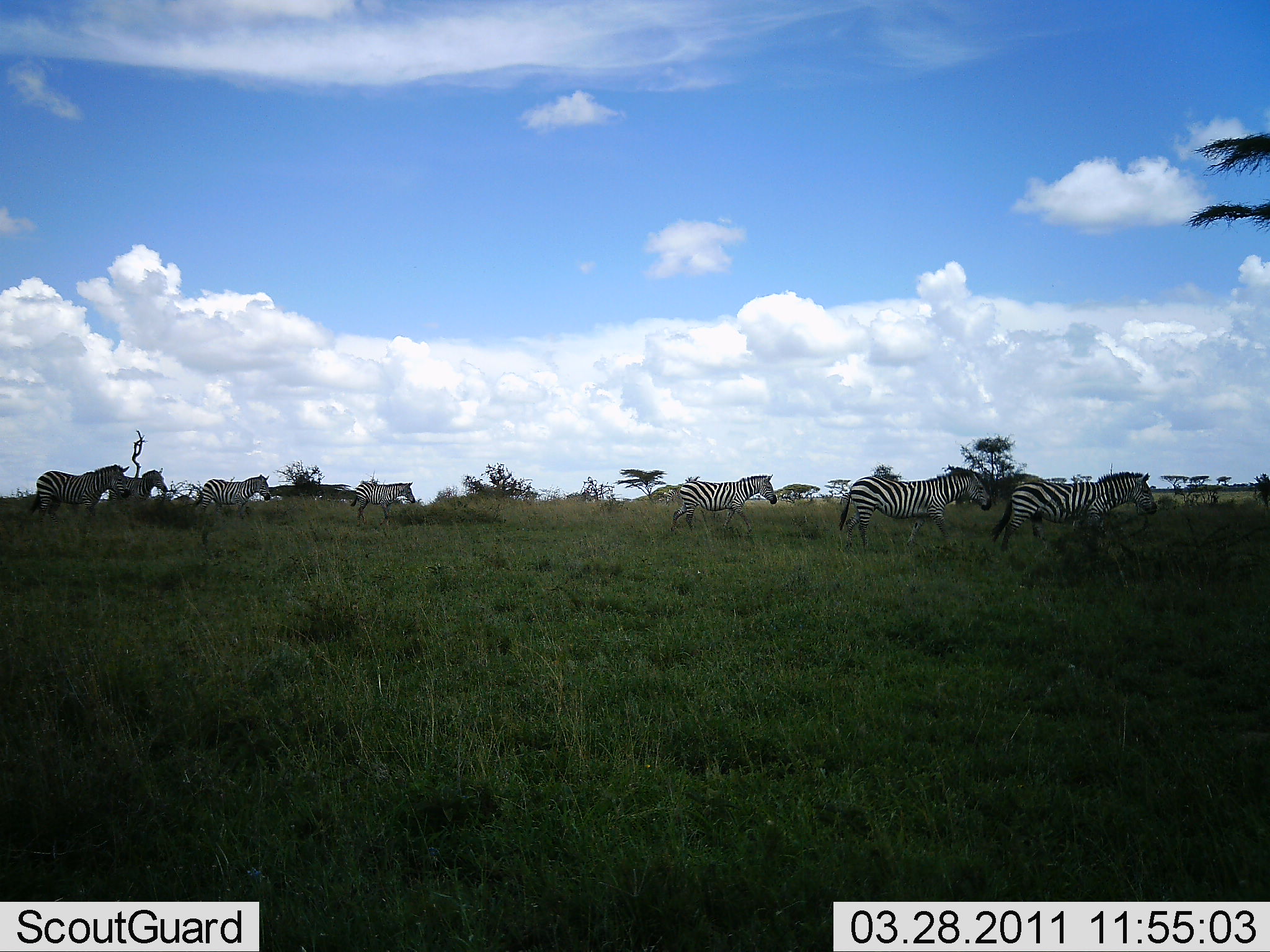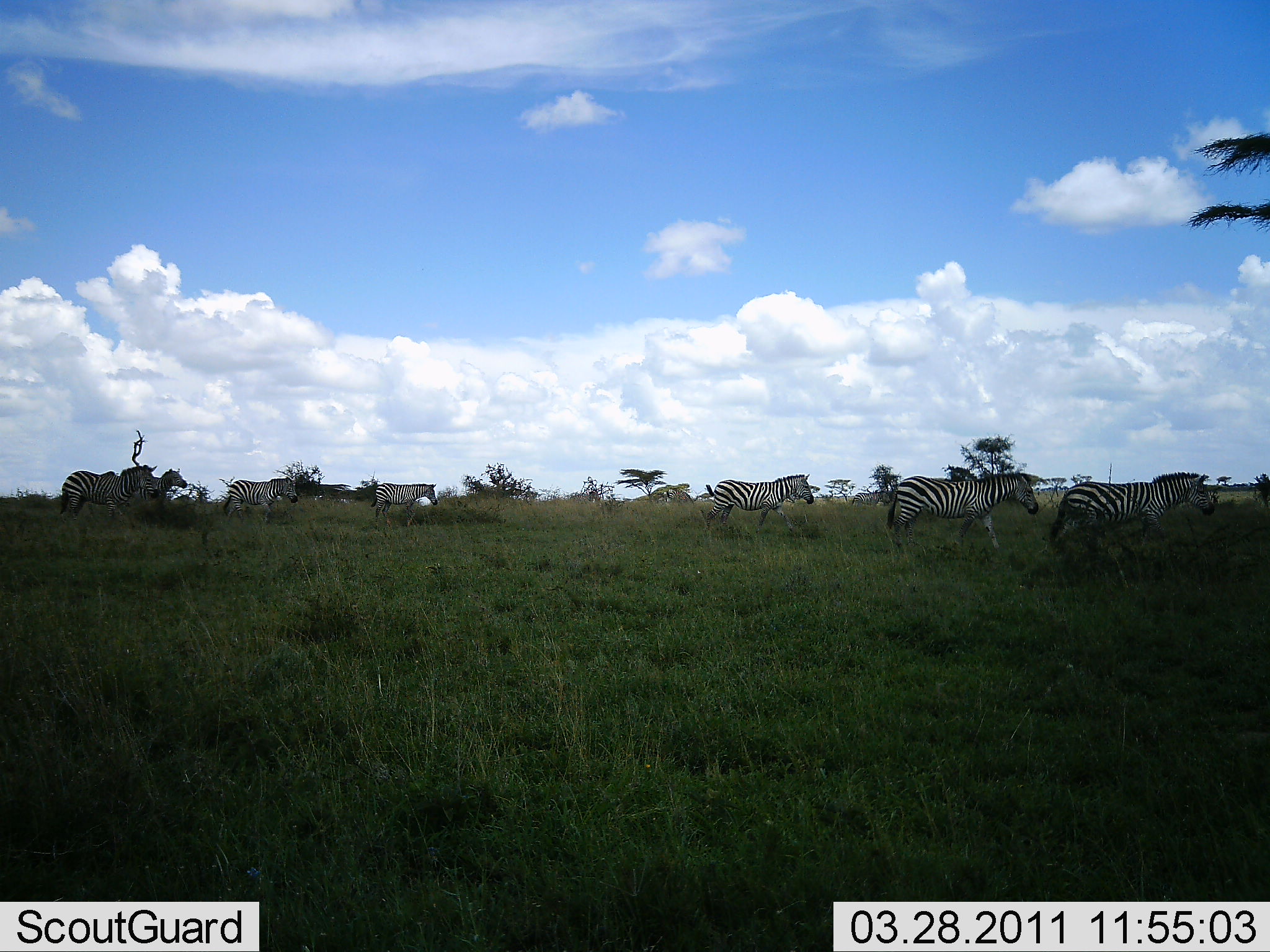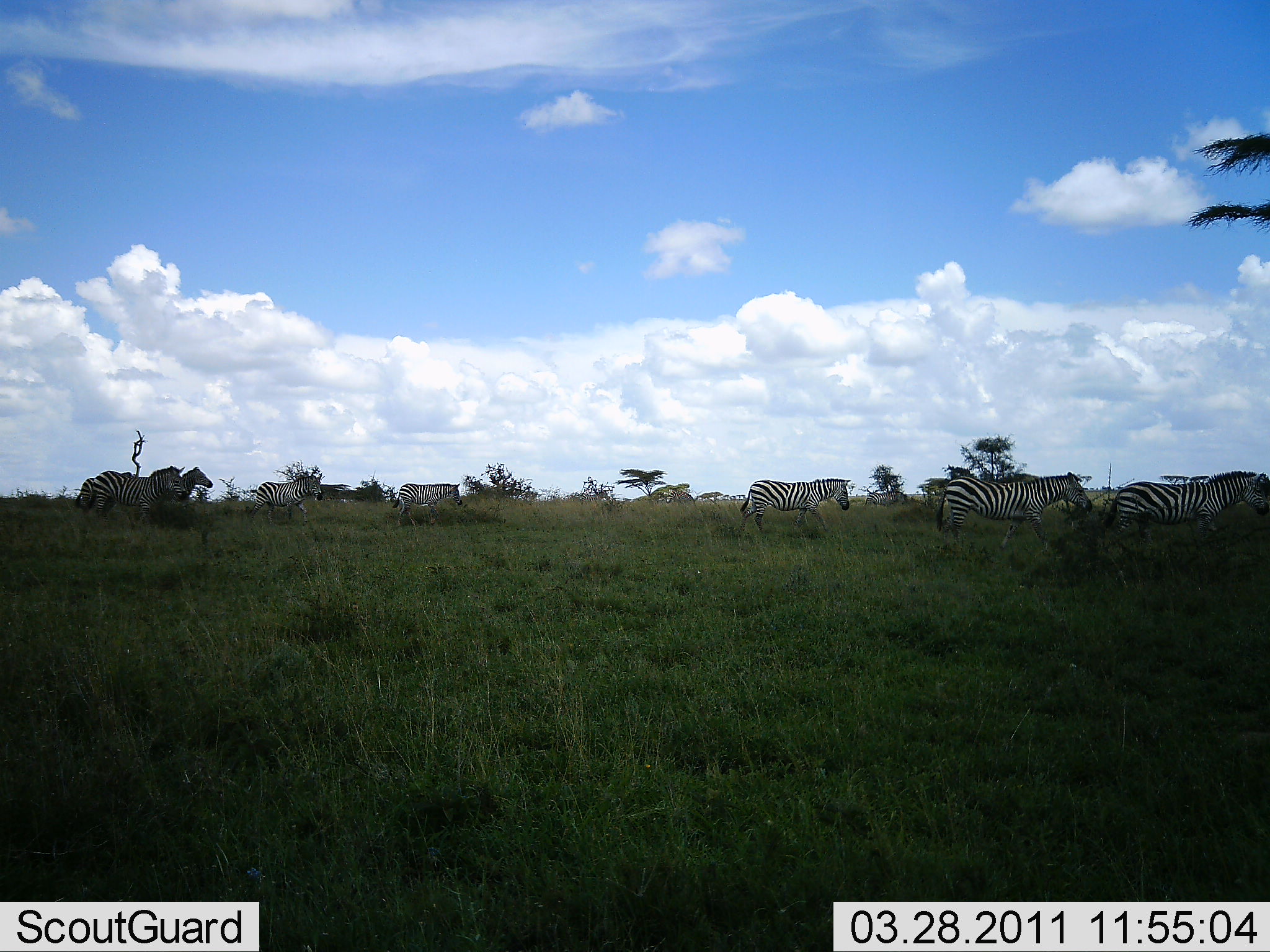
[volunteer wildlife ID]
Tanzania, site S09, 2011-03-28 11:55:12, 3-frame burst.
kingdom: Animalia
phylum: Chordata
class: Mammalia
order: Perissodactyla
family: Equidae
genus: Equus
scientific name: Equus quagga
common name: plains zebra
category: zebra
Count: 7.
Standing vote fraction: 8%.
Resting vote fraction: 0%.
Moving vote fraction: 100%.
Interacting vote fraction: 0%.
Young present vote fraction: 0%.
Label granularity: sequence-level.